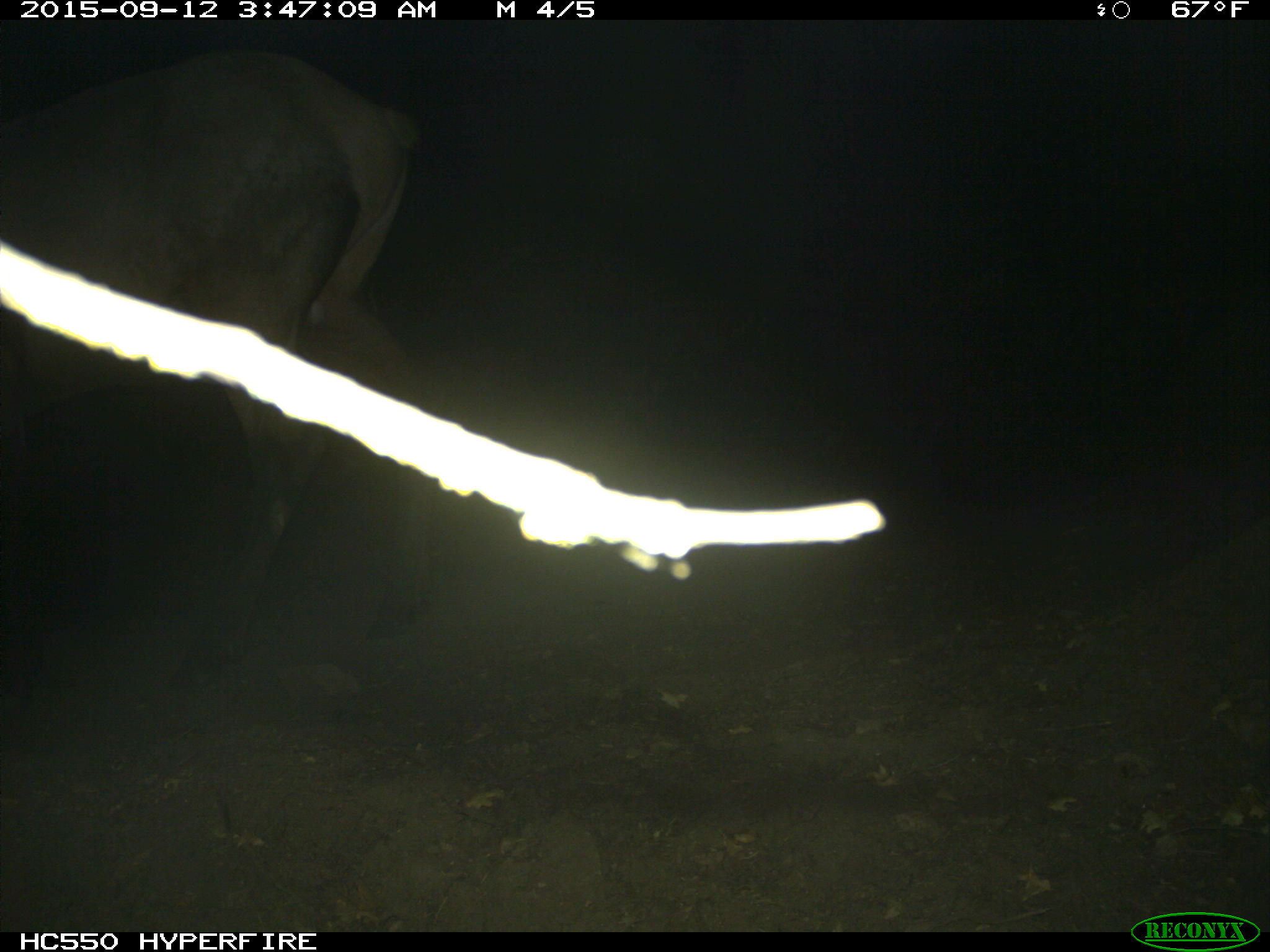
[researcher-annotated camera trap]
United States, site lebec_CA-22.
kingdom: Animalia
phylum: Chordata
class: Mammalia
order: Artiodactyla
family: Cervidae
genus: Cervus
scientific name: Cervus canadensis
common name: elk